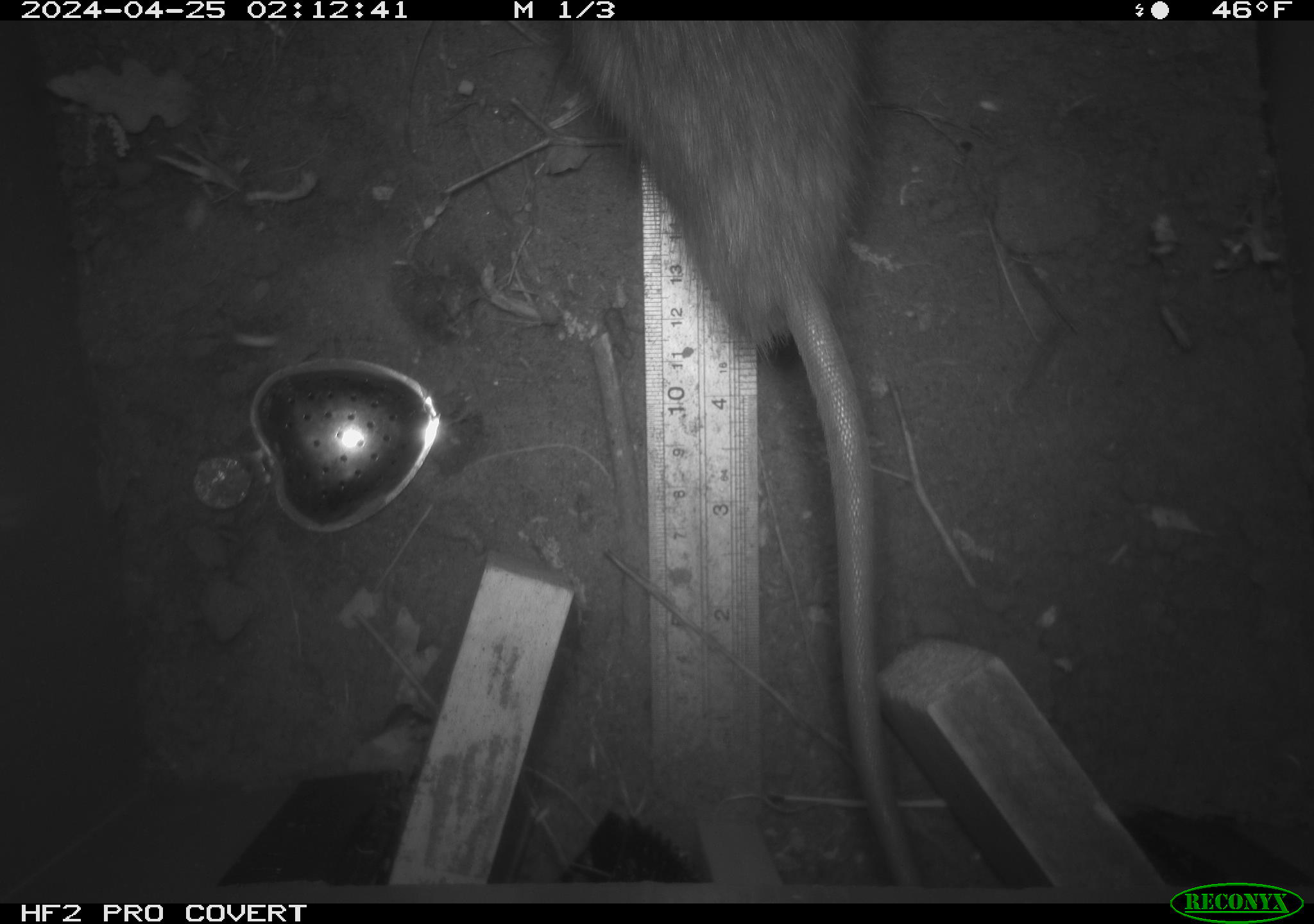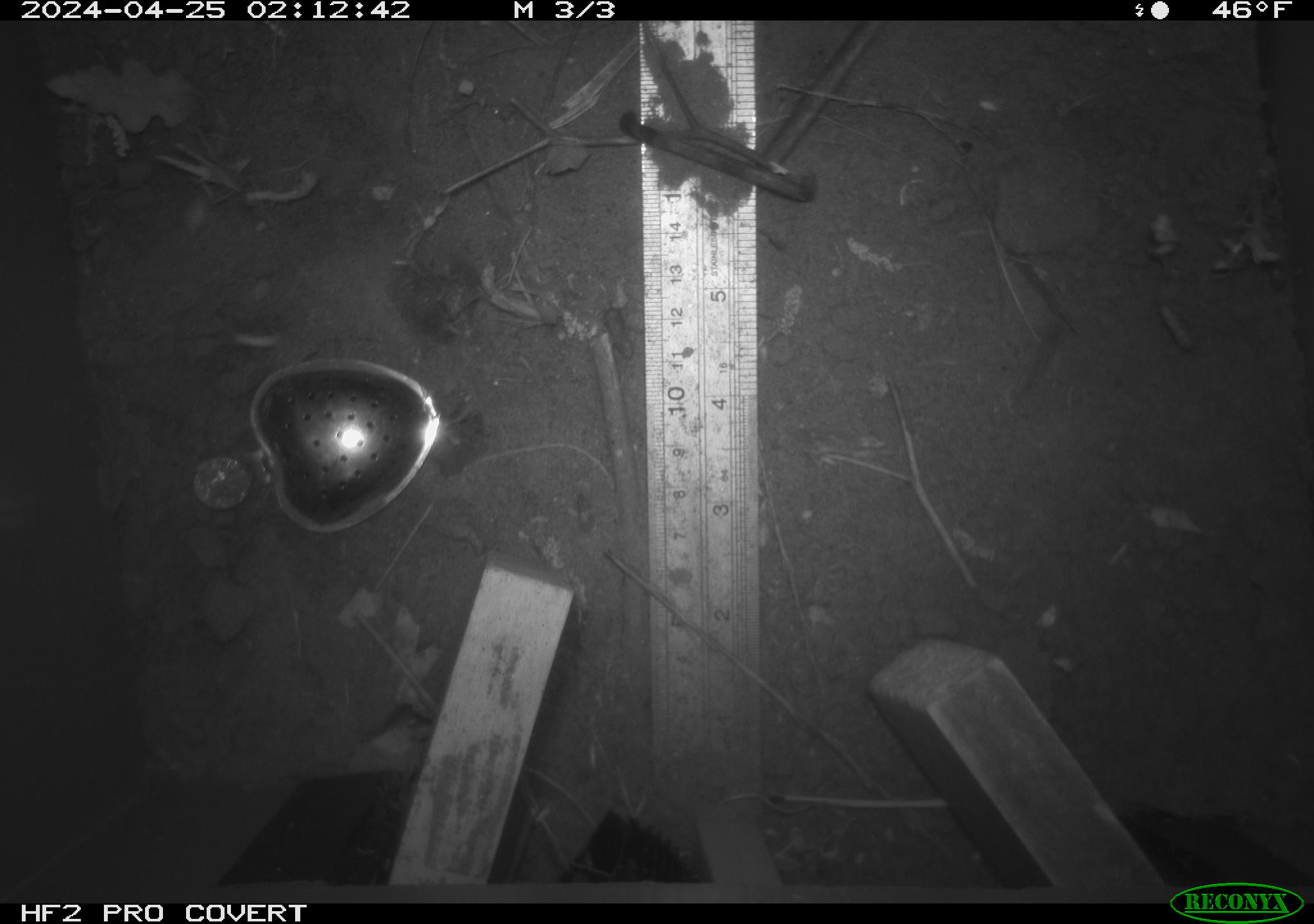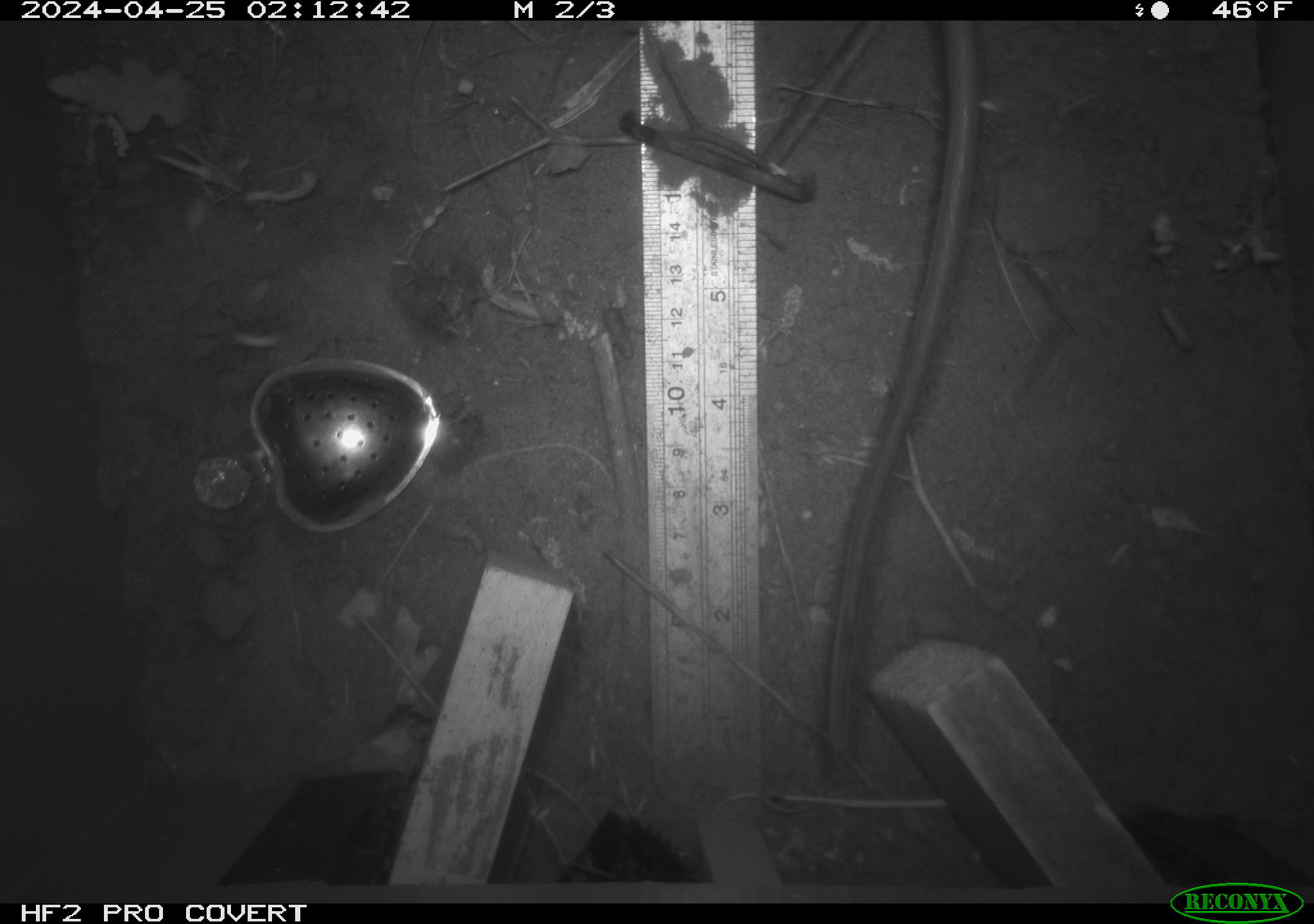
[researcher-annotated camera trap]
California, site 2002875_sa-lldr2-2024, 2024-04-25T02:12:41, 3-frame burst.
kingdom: Animalia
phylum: Chordata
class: Mammalia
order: Rodentia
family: Muridae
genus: Rattus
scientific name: Rattus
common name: rat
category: rattus species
Rattus species (rat) (Rattus).